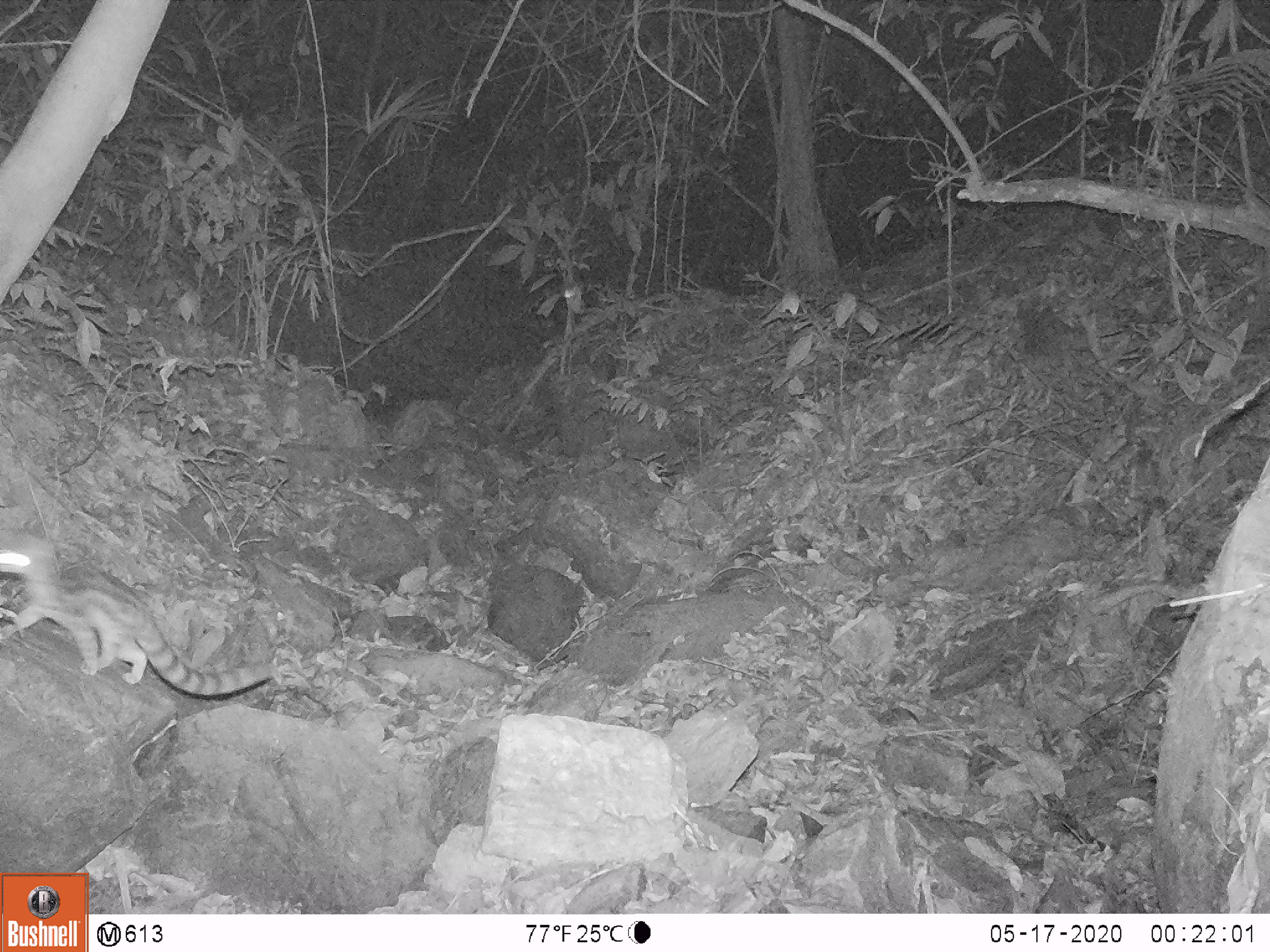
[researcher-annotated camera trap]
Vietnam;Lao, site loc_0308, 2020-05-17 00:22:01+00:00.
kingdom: Animalia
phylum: Chordata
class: Mammalia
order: Carnivora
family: Prionodontidae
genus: Prionodon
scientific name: Prionodon pardicolor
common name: spotted linsang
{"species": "spotted linsang (Prionodon pardicolor)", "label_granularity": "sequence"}